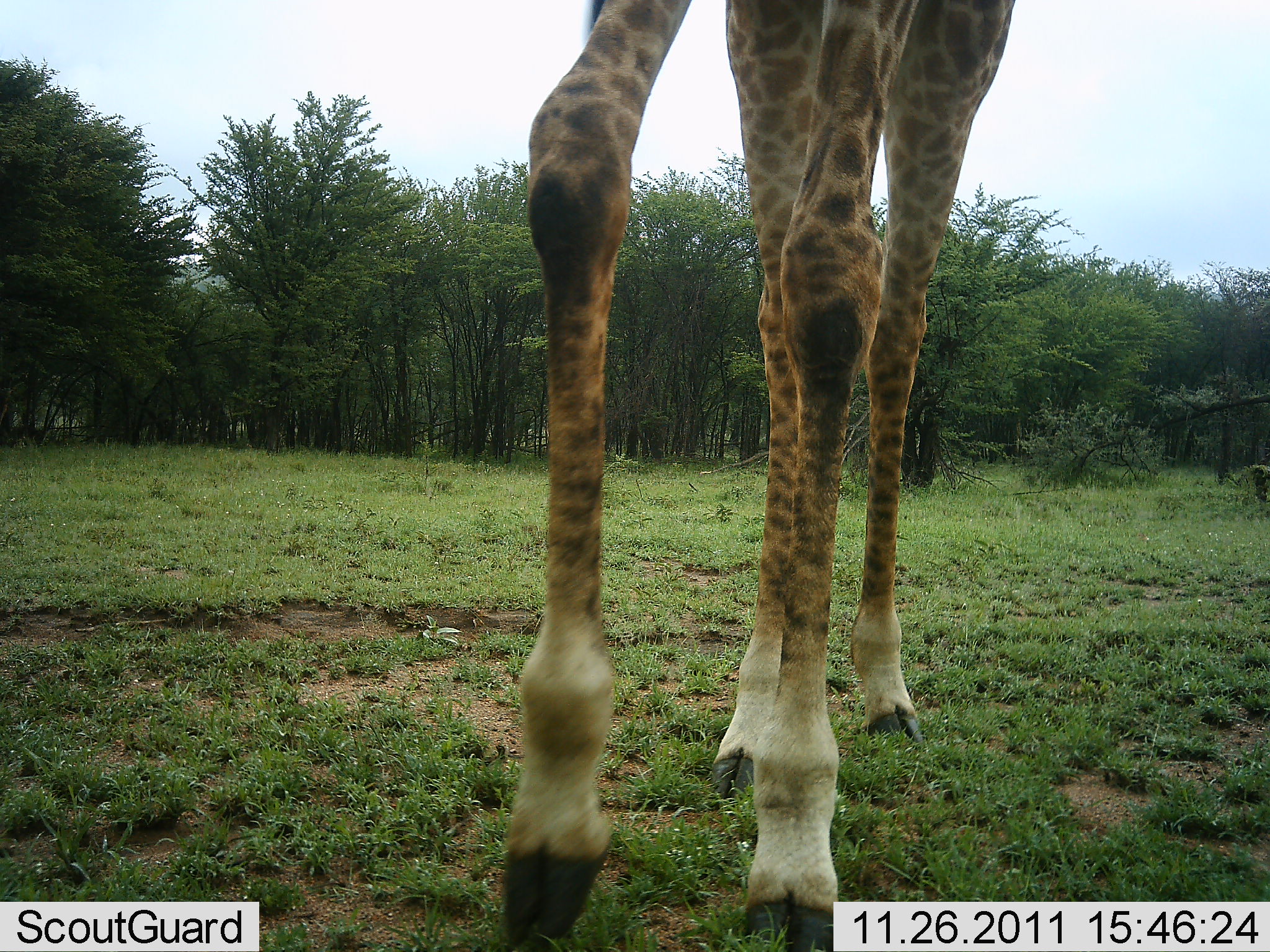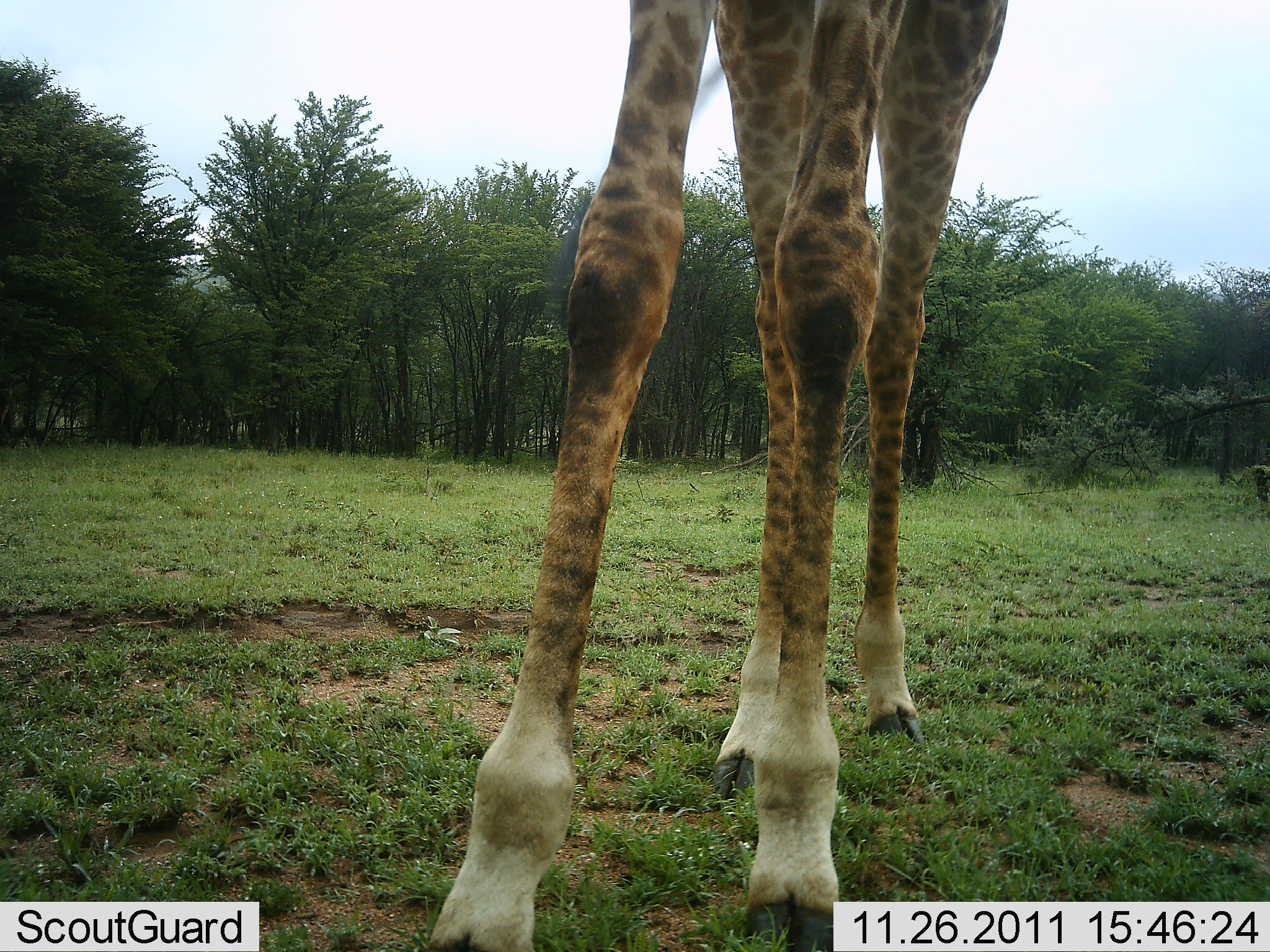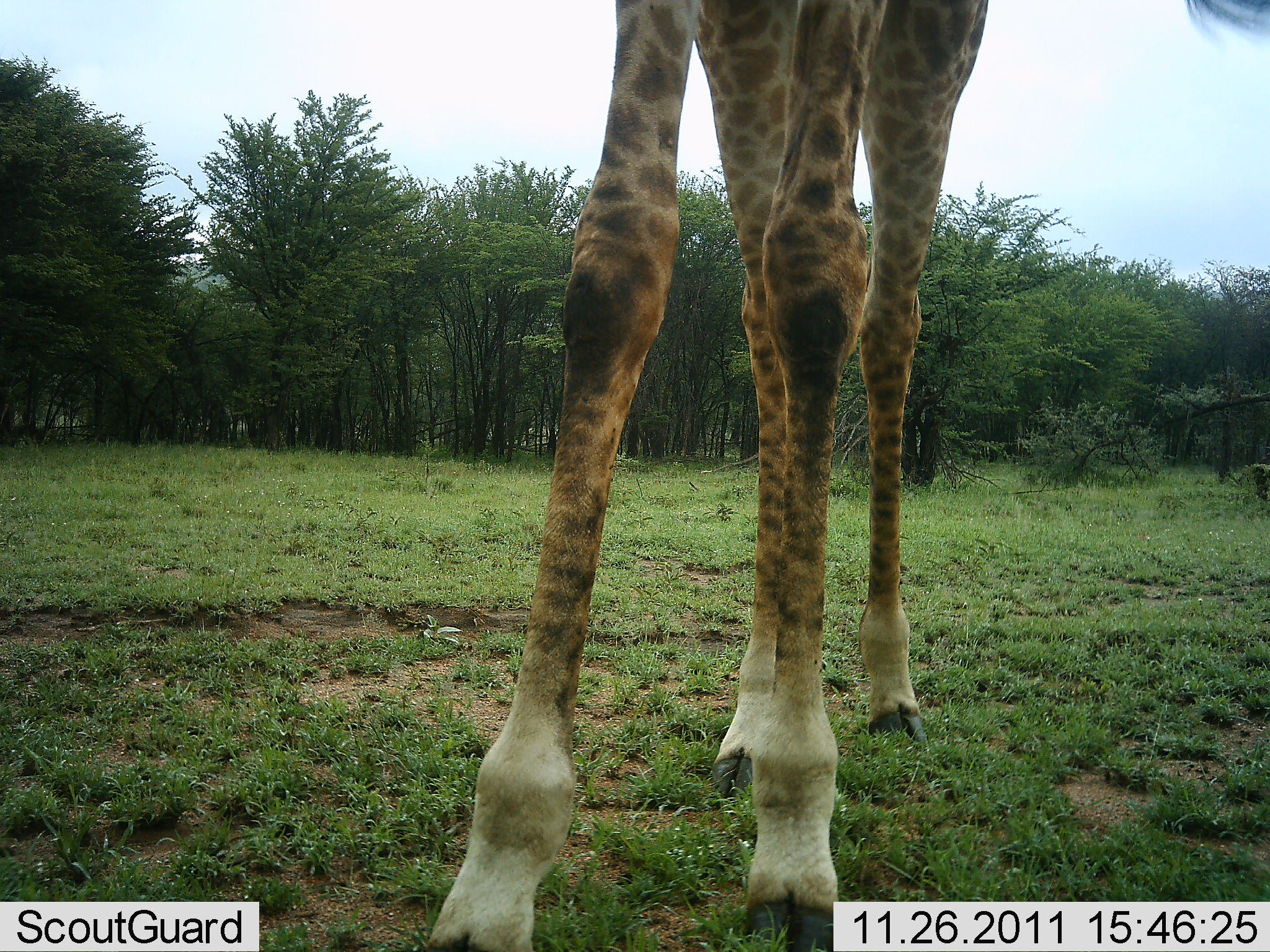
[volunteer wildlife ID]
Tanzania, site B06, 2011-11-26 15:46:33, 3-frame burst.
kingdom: Animalia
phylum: Chordata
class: Mammalia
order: Artiodactyla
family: Giraffidae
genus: Giraffa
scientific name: Giraffa camelopardalis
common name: giraffe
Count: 1.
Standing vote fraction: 100%.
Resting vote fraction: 0%.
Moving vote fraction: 0%.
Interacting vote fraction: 8%.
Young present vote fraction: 0%.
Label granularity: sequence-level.